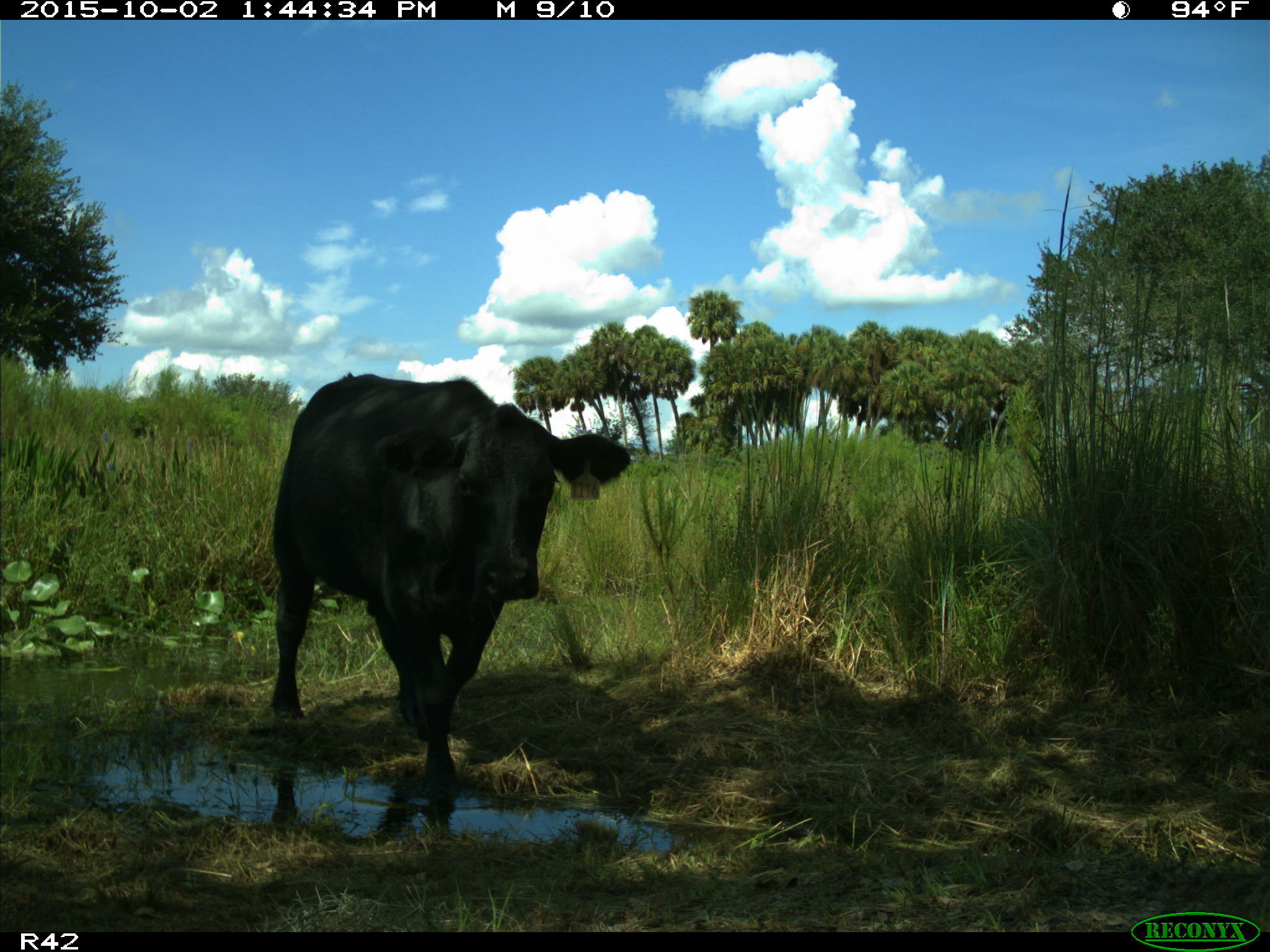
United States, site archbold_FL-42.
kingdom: Animalia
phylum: Chordata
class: Mammalia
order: Artiodactyla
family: Bovidae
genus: Bos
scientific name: Bos taurus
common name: domestic cow